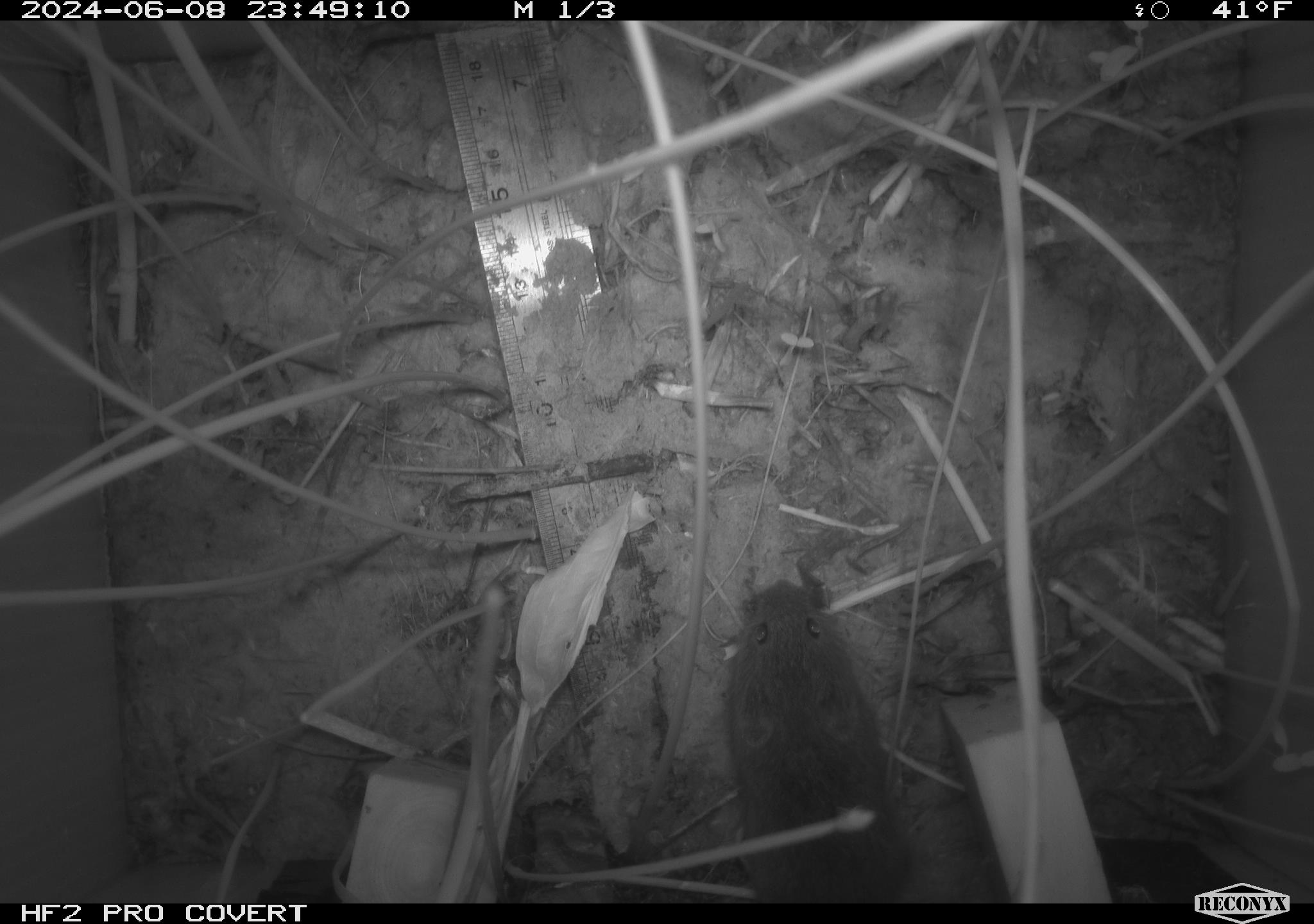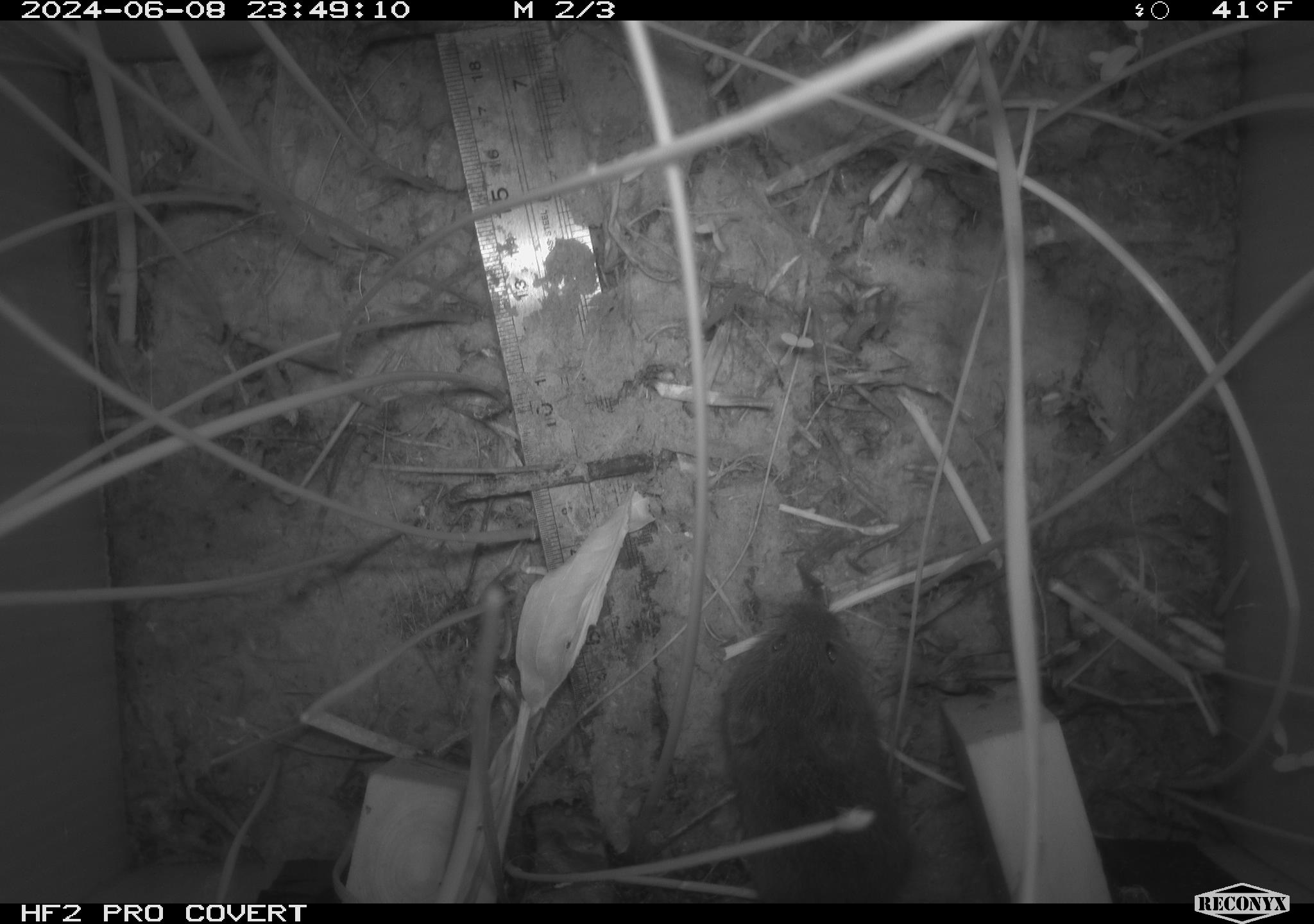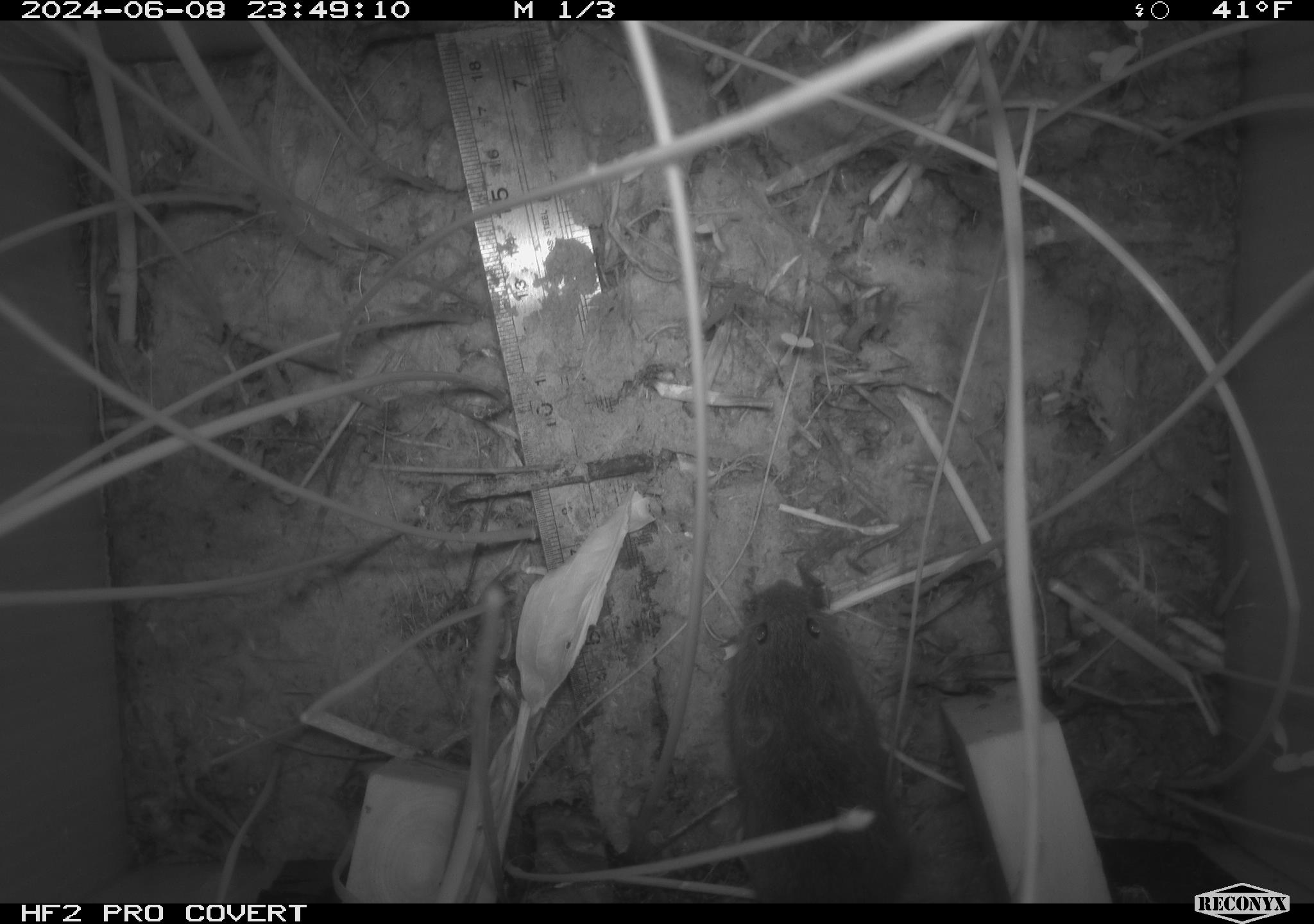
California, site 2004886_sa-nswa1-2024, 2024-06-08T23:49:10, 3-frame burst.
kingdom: Animalia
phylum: Chordata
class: Mammalia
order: Rodentia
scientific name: Rodentia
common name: rodent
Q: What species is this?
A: Rodent (Rodentia).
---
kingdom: Animalia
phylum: Chordata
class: Mammalia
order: Rodentia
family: Cricetidae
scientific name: Arvicolinae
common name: voles, lemmings, and muskrats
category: arvicolinae subfamily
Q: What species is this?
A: Arvicolinae subfamily (voles, lemmings, and muskrats) (Arvicolinae).